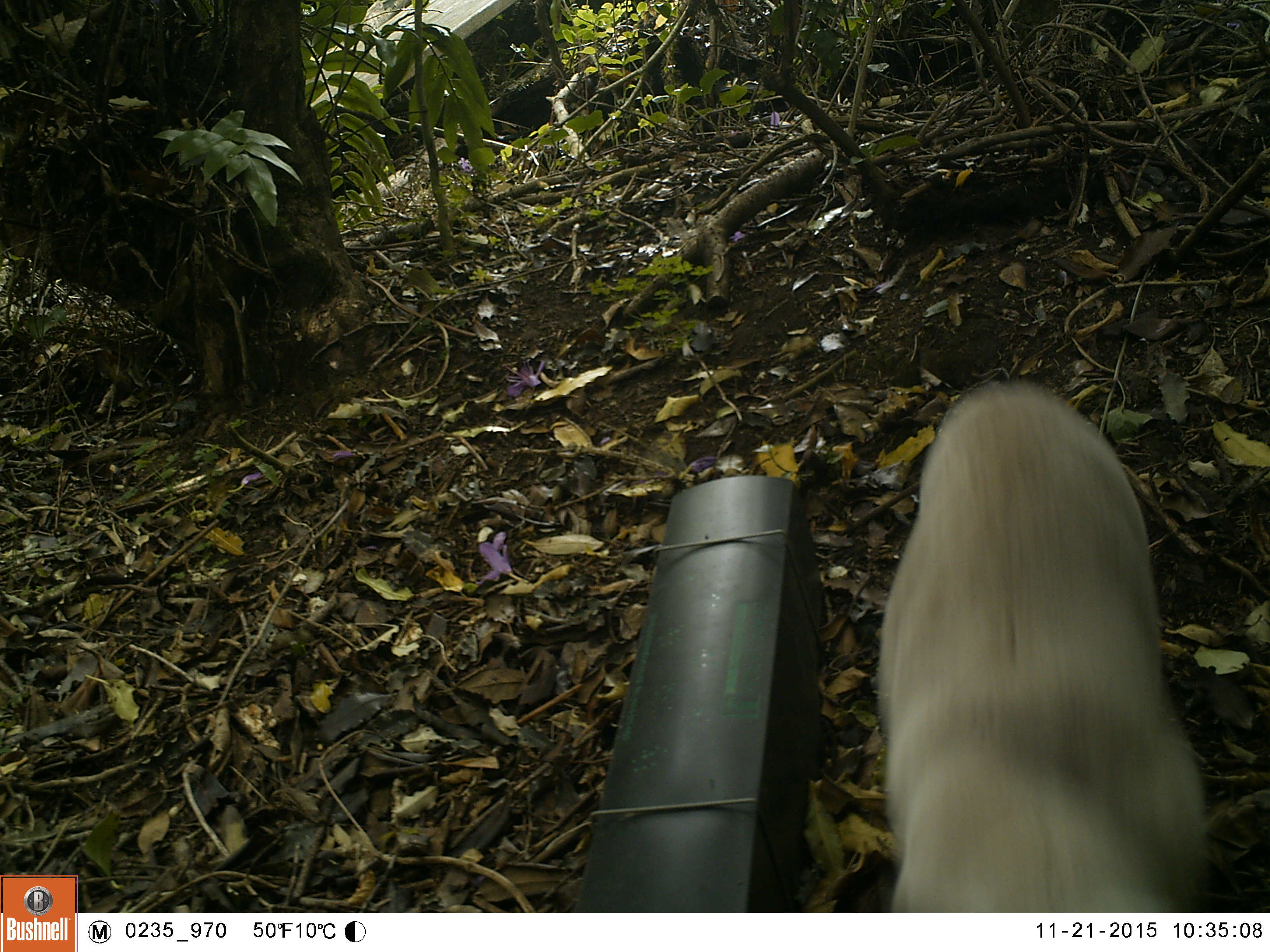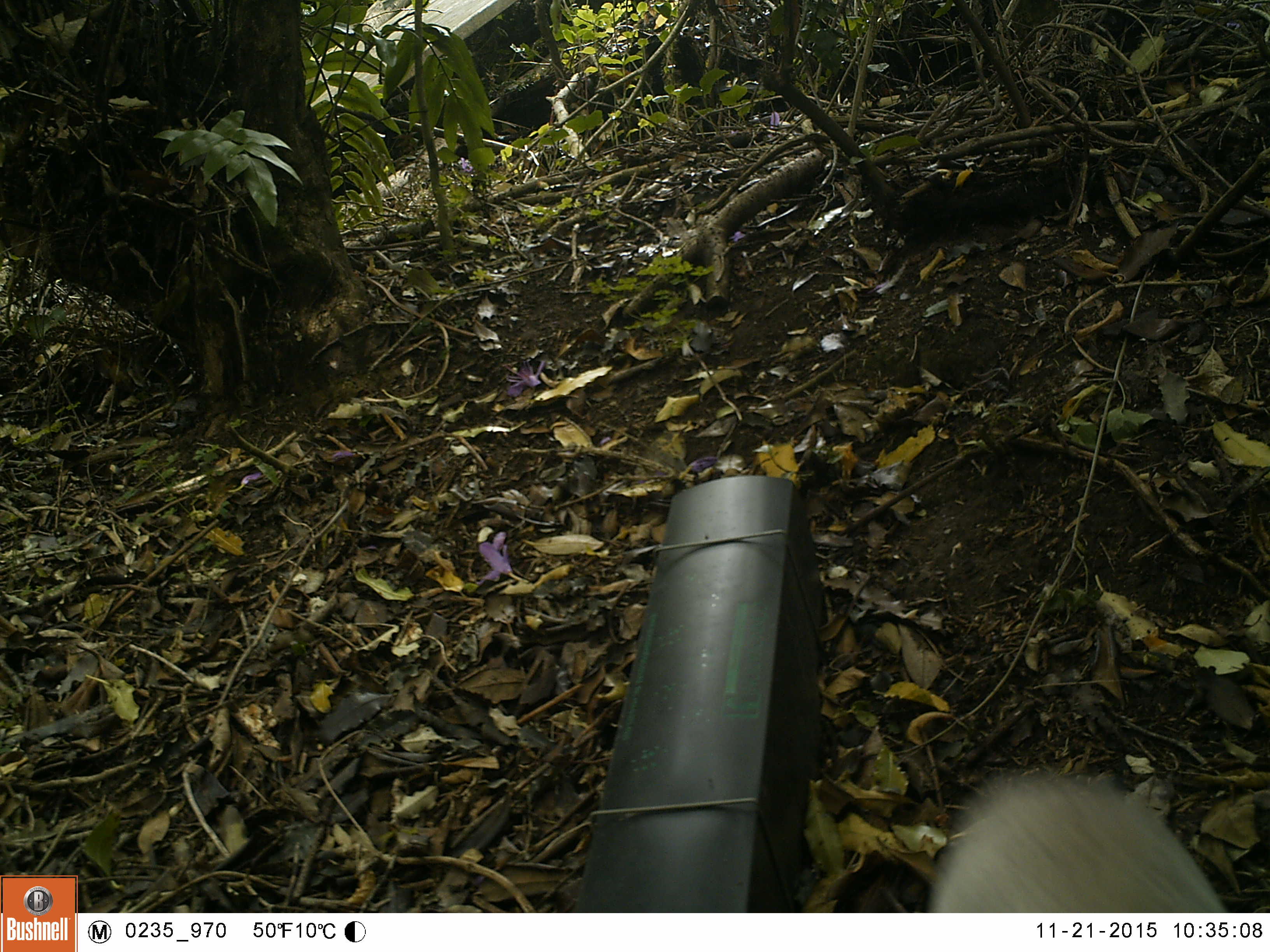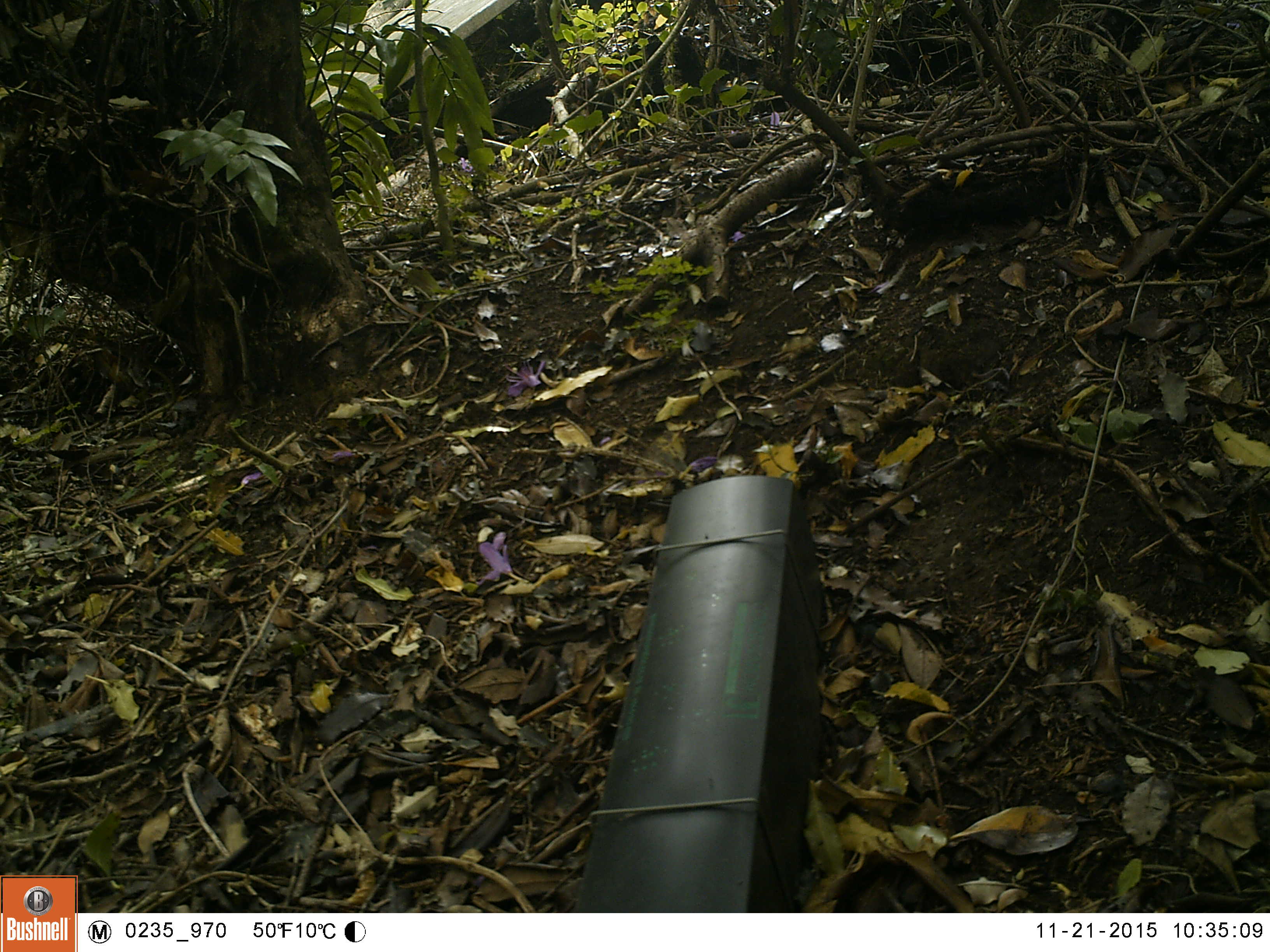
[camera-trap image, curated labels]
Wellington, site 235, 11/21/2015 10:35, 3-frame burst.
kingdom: Animalia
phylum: Chordata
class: Mammalia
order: Carnivora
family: Felidae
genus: Felis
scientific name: Felis catus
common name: cat